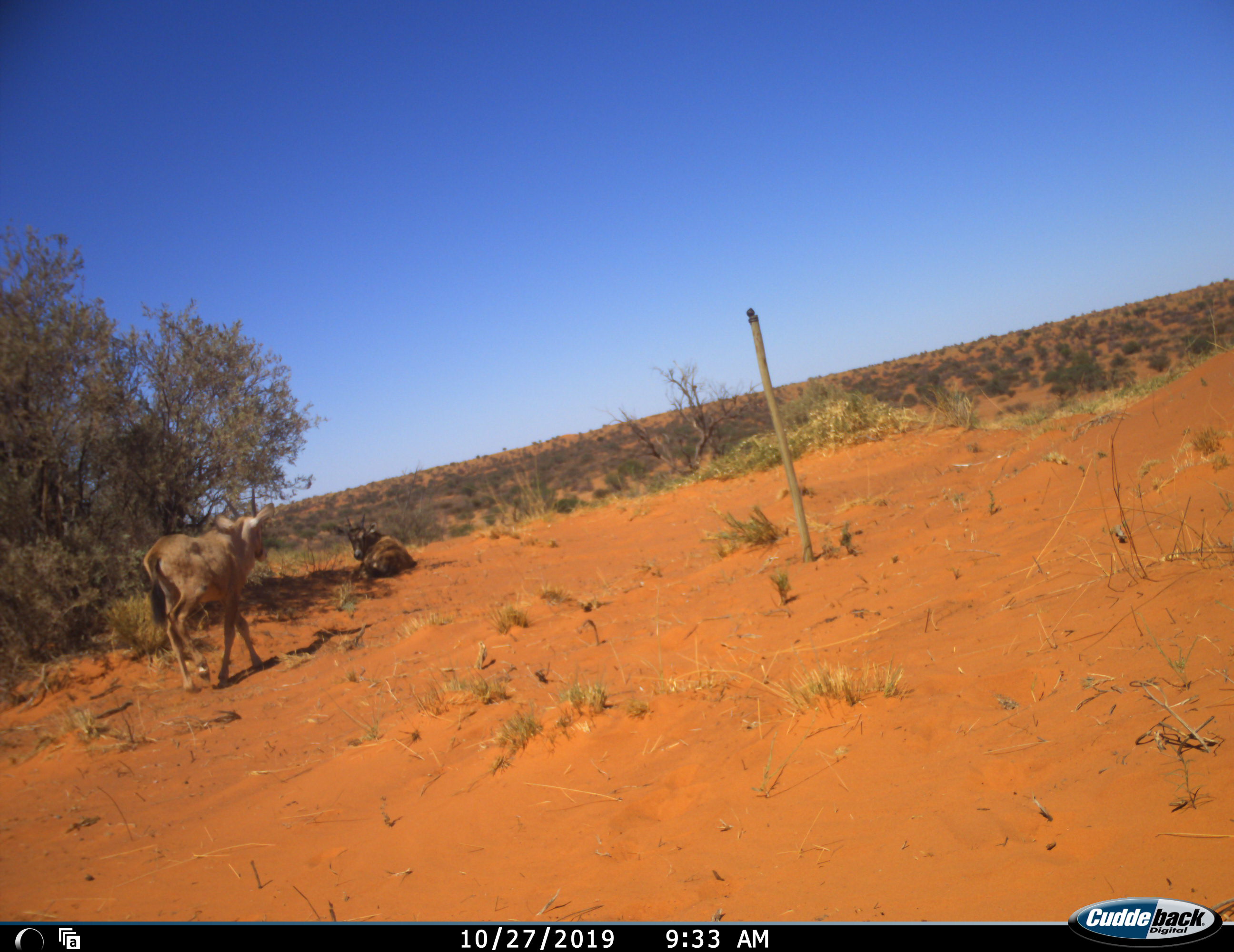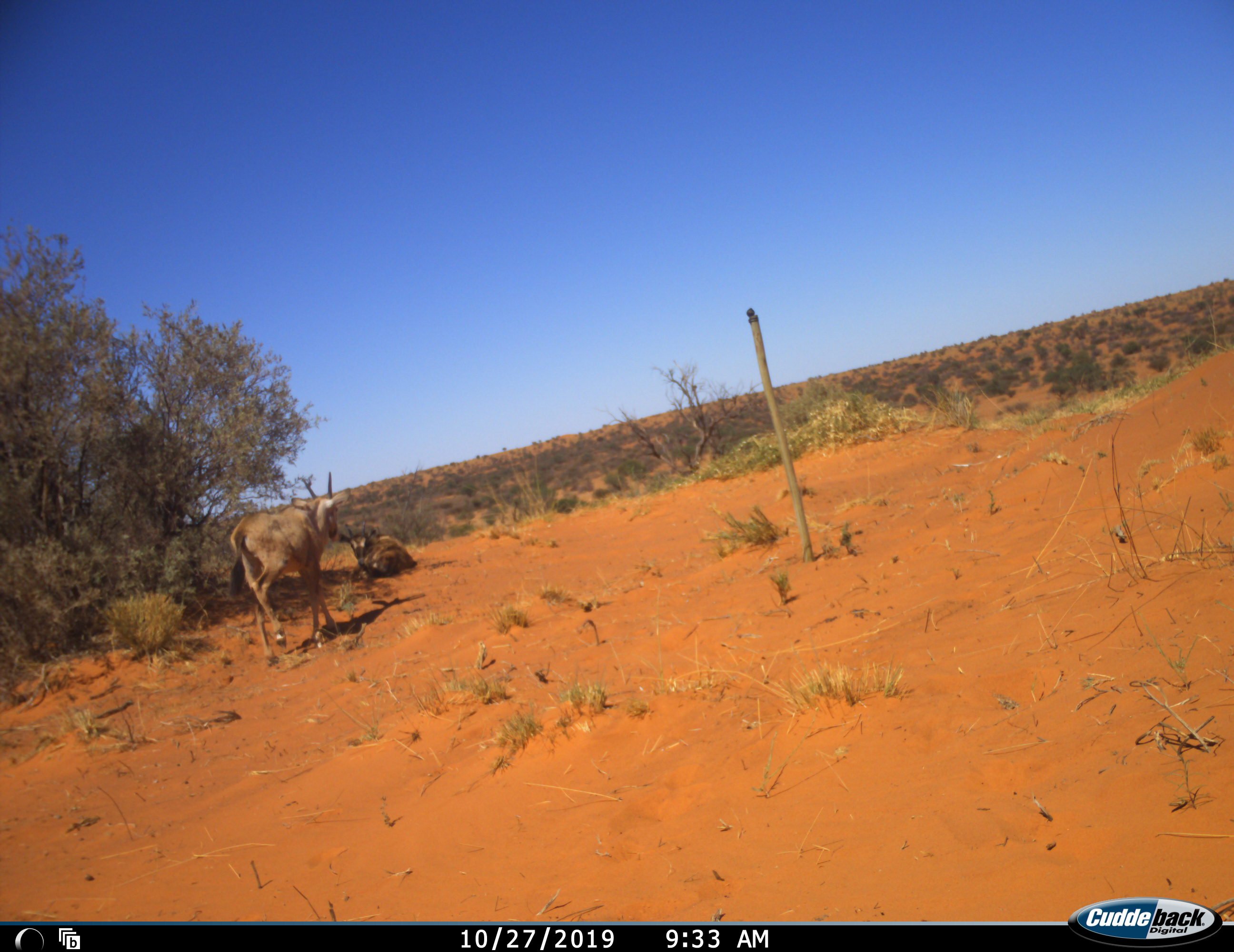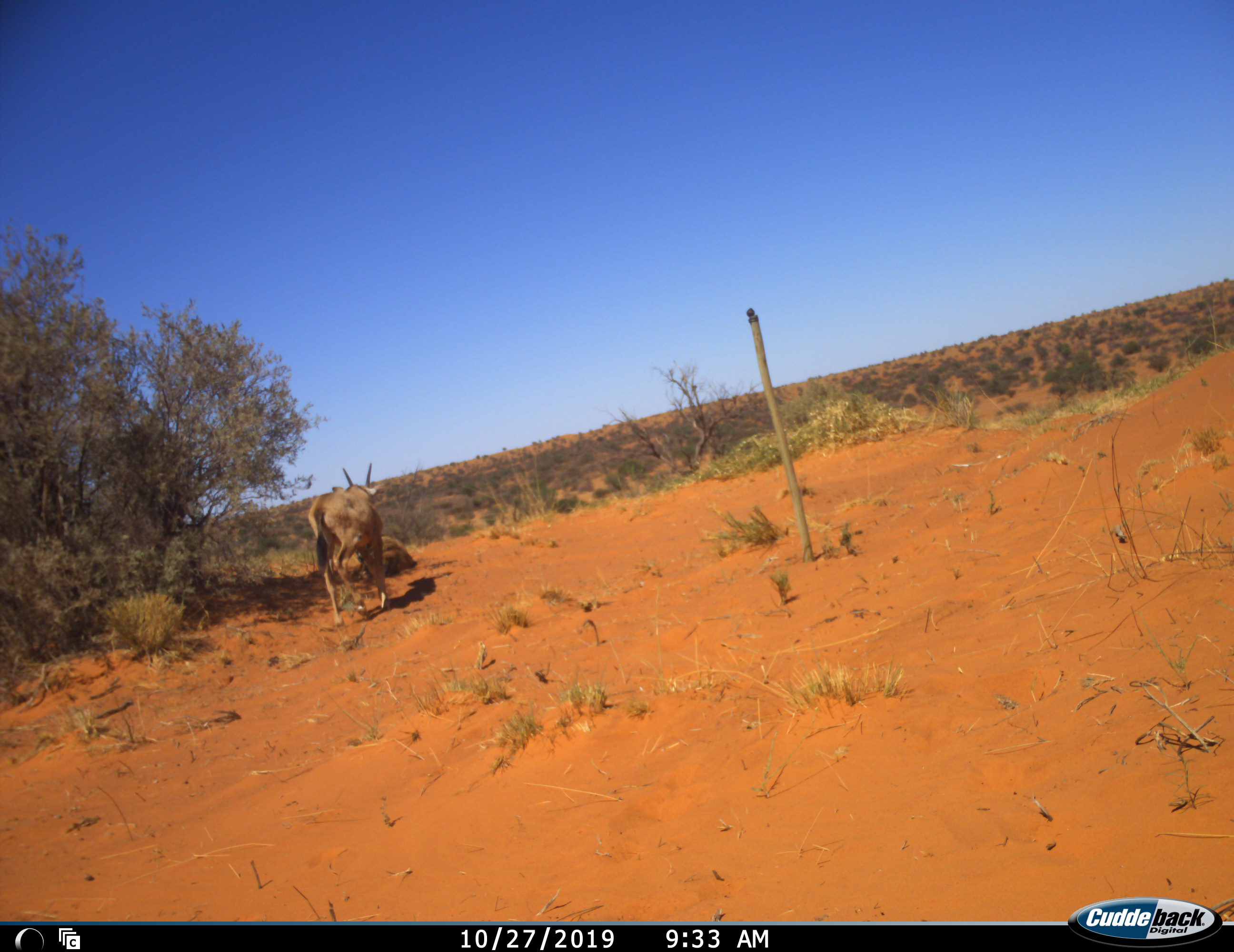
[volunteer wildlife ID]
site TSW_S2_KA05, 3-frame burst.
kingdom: Animalia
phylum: Chordata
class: Mammalia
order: Artiodactyla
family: Bovidae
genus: Tragelaphus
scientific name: Tragelaphus oryx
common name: eland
Eland (Tragelaphus oryx), count 2. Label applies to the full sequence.